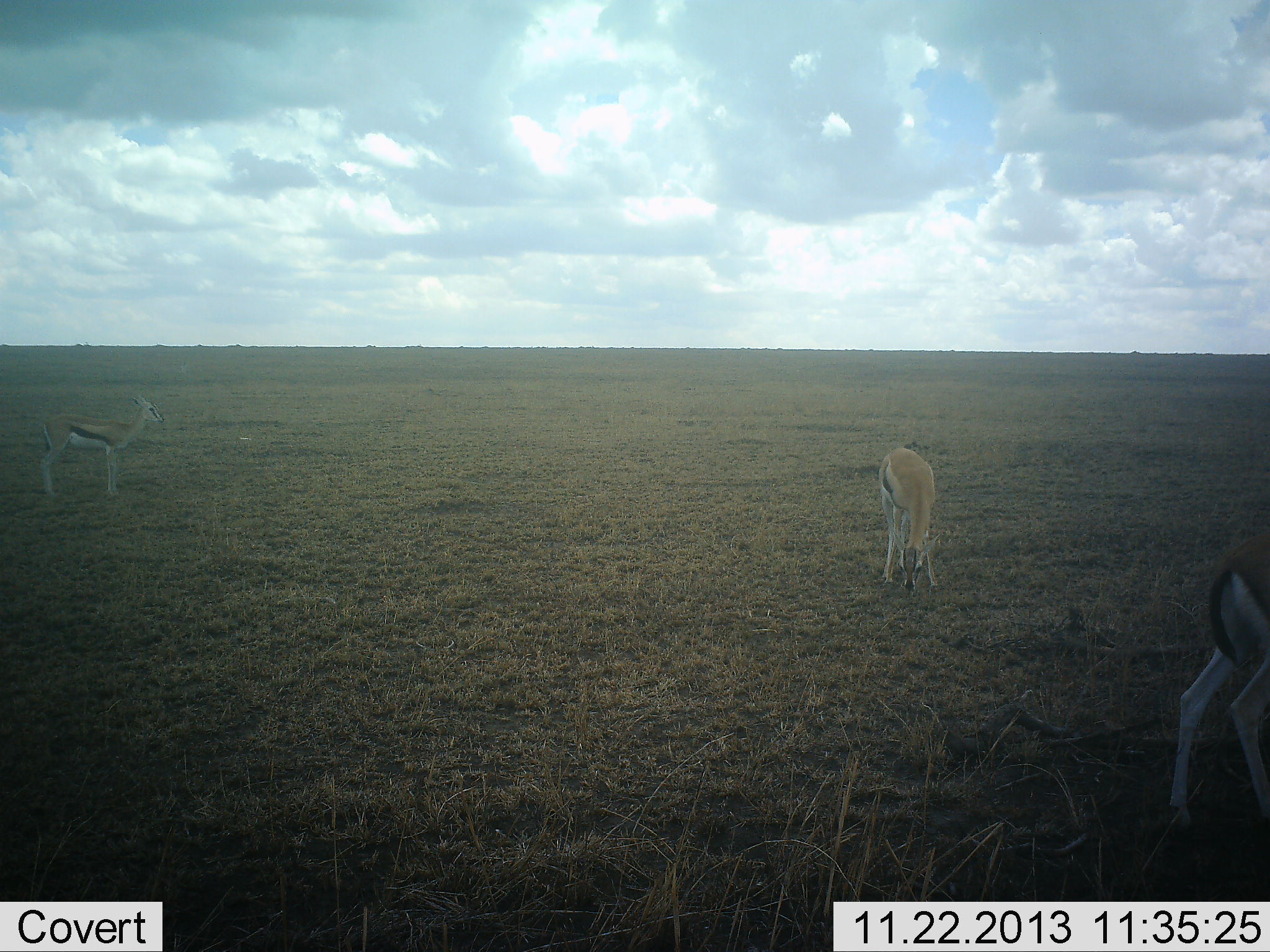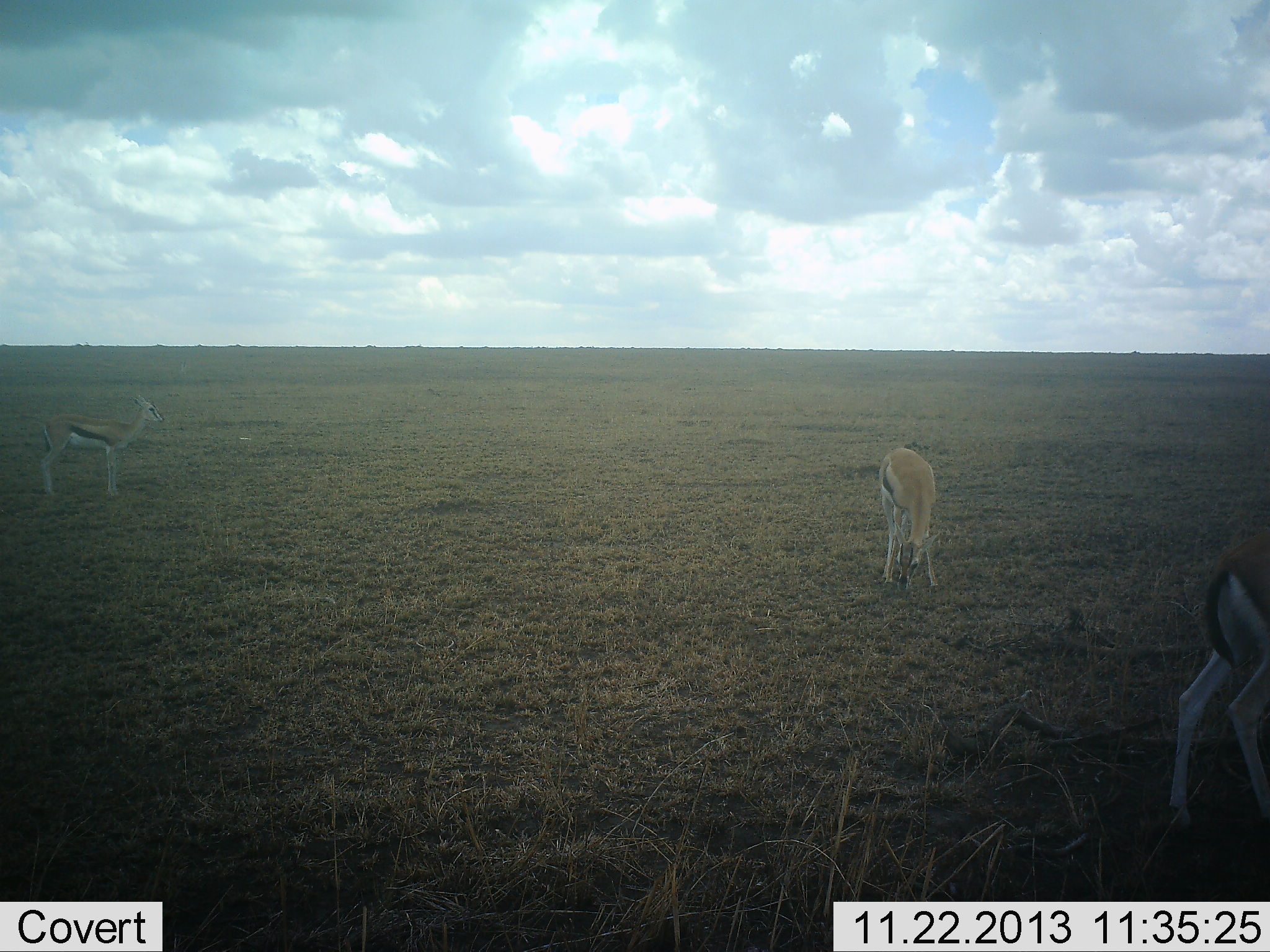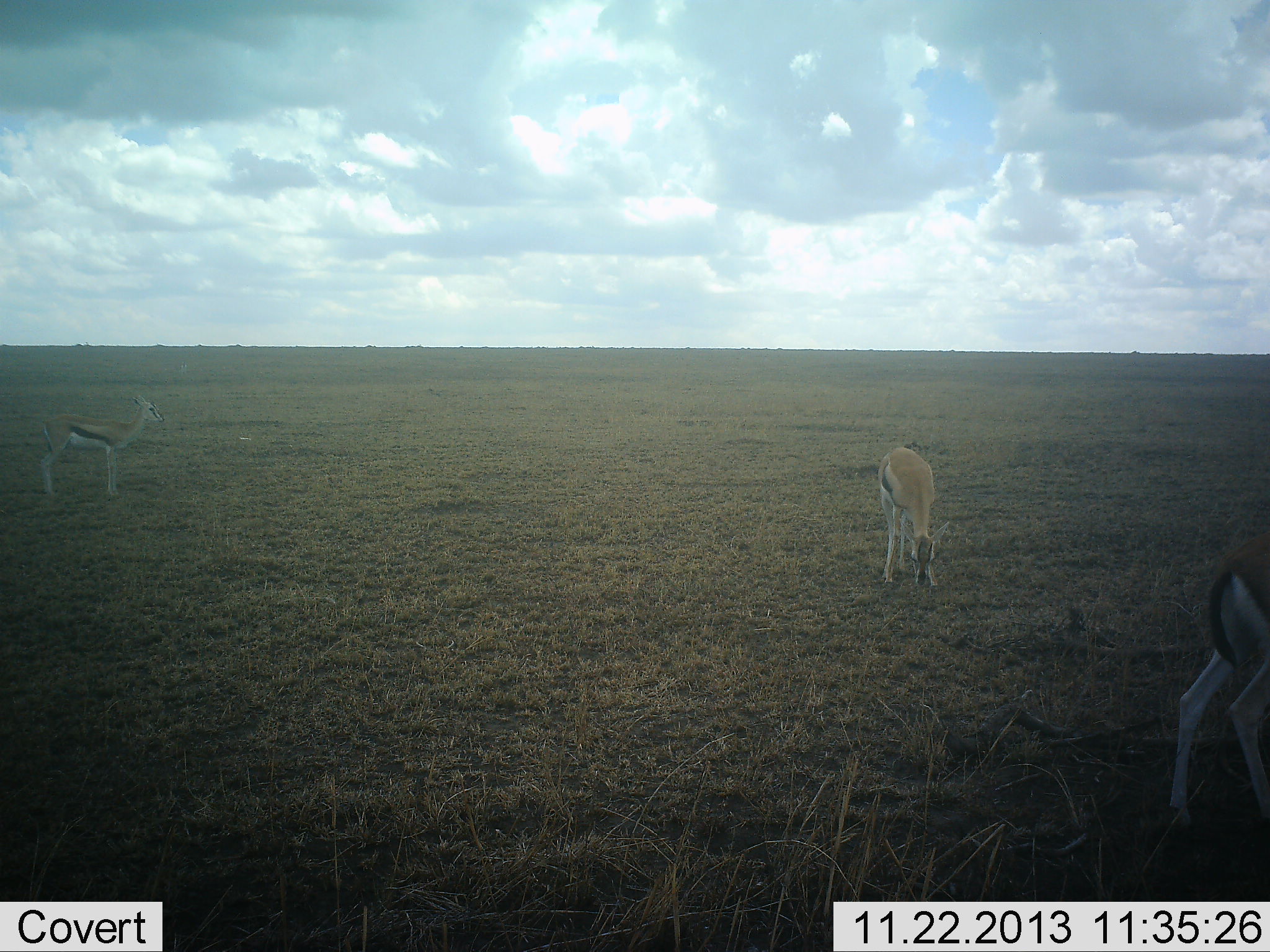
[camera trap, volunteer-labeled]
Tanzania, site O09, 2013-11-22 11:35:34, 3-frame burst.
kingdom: Animalia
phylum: Chordata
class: Mammalia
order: Artiodactyla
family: Bovidae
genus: Eudorcas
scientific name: Eudorcas thomsonii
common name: thomson's gazelle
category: gazellethomsons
Gazellethomsons (thomson's gazelle) (Eudorcas thomsonii), count 3. Behavior (volunteer vote fractions): standing 90%, resting 0%, moving 30%, interacting 0%. Young present (vote fraction): 0%. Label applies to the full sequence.